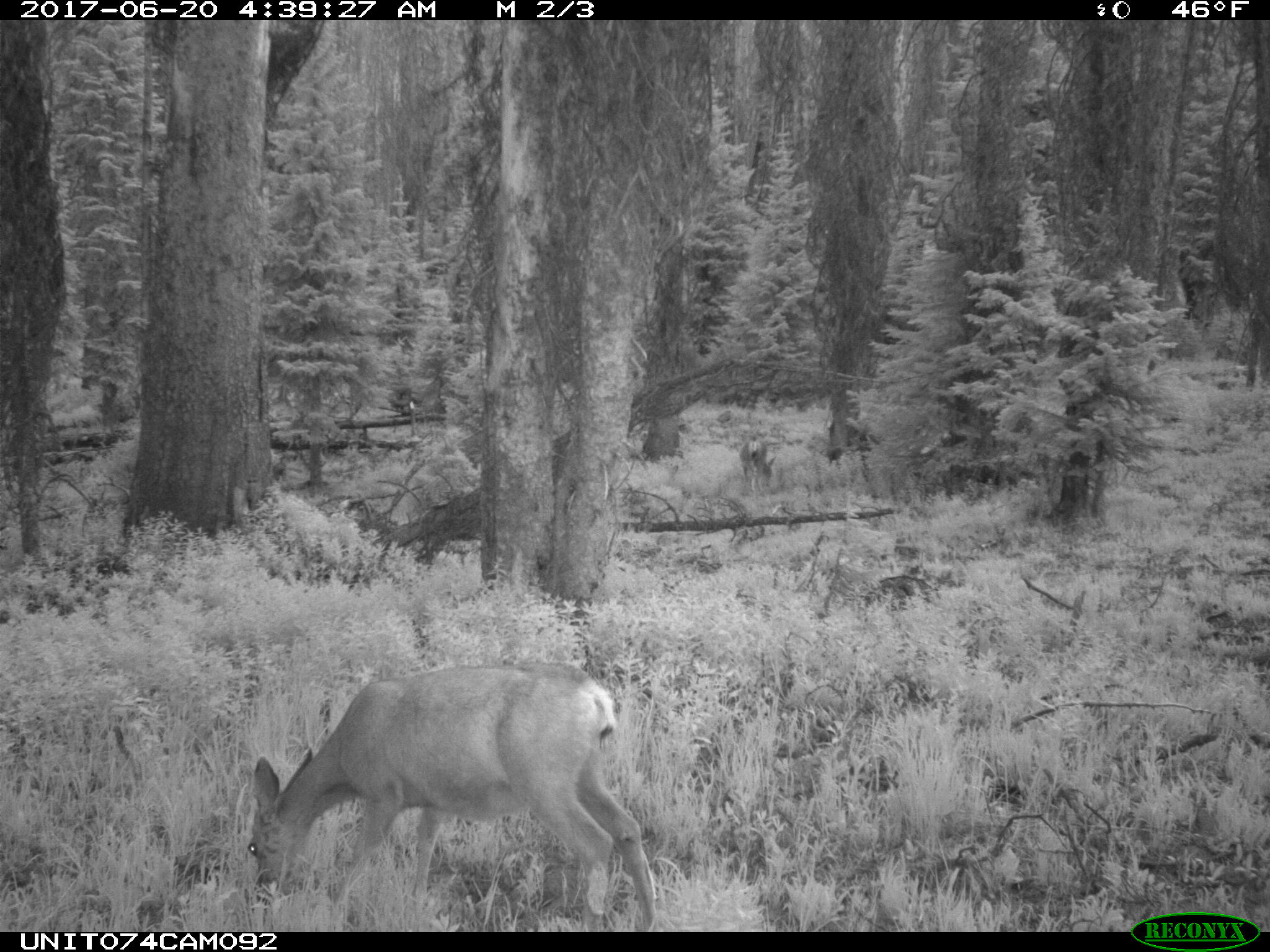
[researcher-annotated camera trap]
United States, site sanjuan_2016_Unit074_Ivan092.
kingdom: Animalia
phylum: Chordata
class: Mammalia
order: Artiodactyla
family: Cervidae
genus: Odocoileus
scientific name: Odocoileus hemionus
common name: mule deer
Odocoileus hemionus (mule deer).